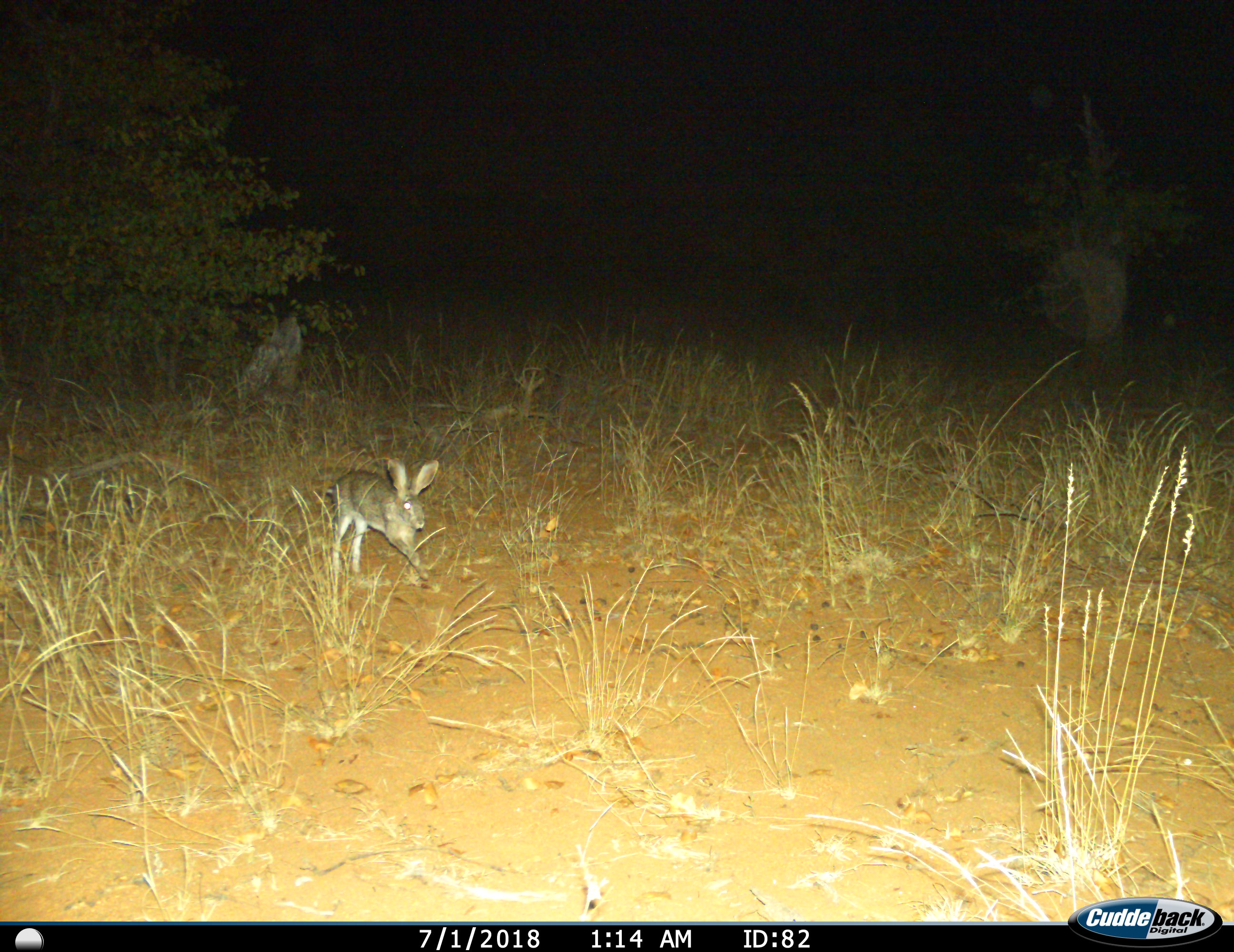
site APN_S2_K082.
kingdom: Animalia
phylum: Chordata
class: Mammalia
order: Lagomorpha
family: Leporidae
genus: Lepus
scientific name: Lepus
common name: hare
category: hareunknown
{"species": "hareunknown (hare) (Lepus)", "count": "1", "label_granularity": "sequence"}